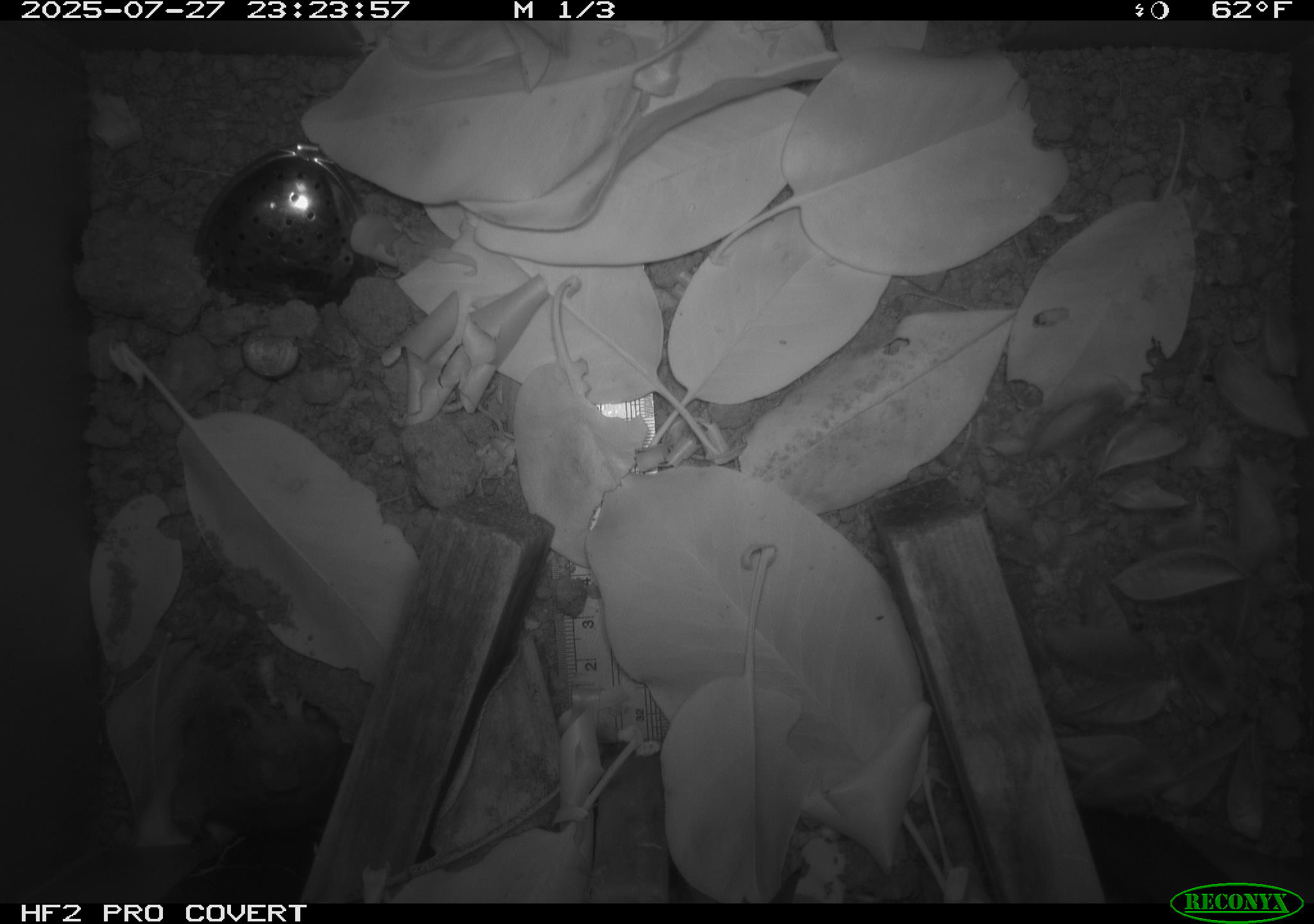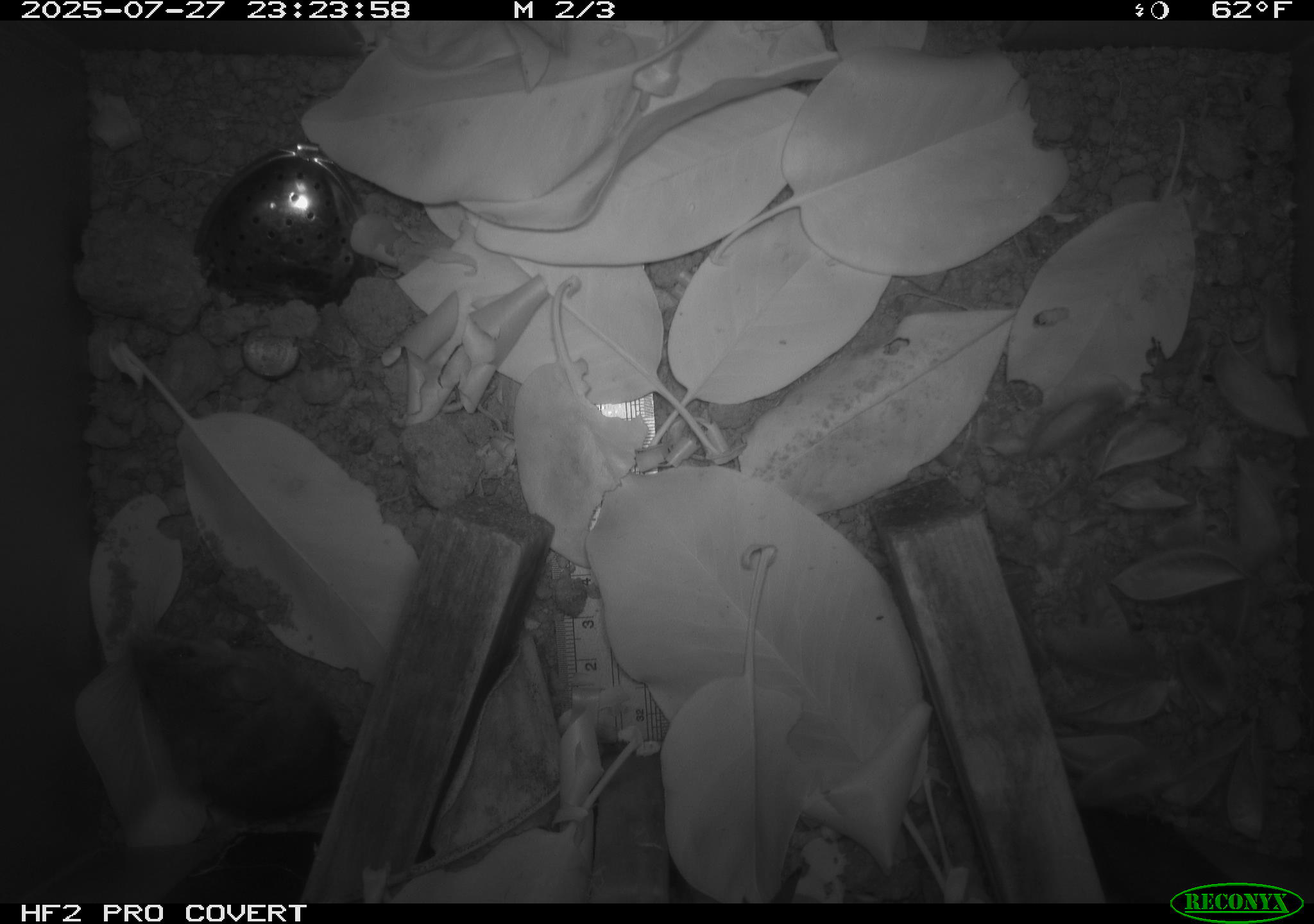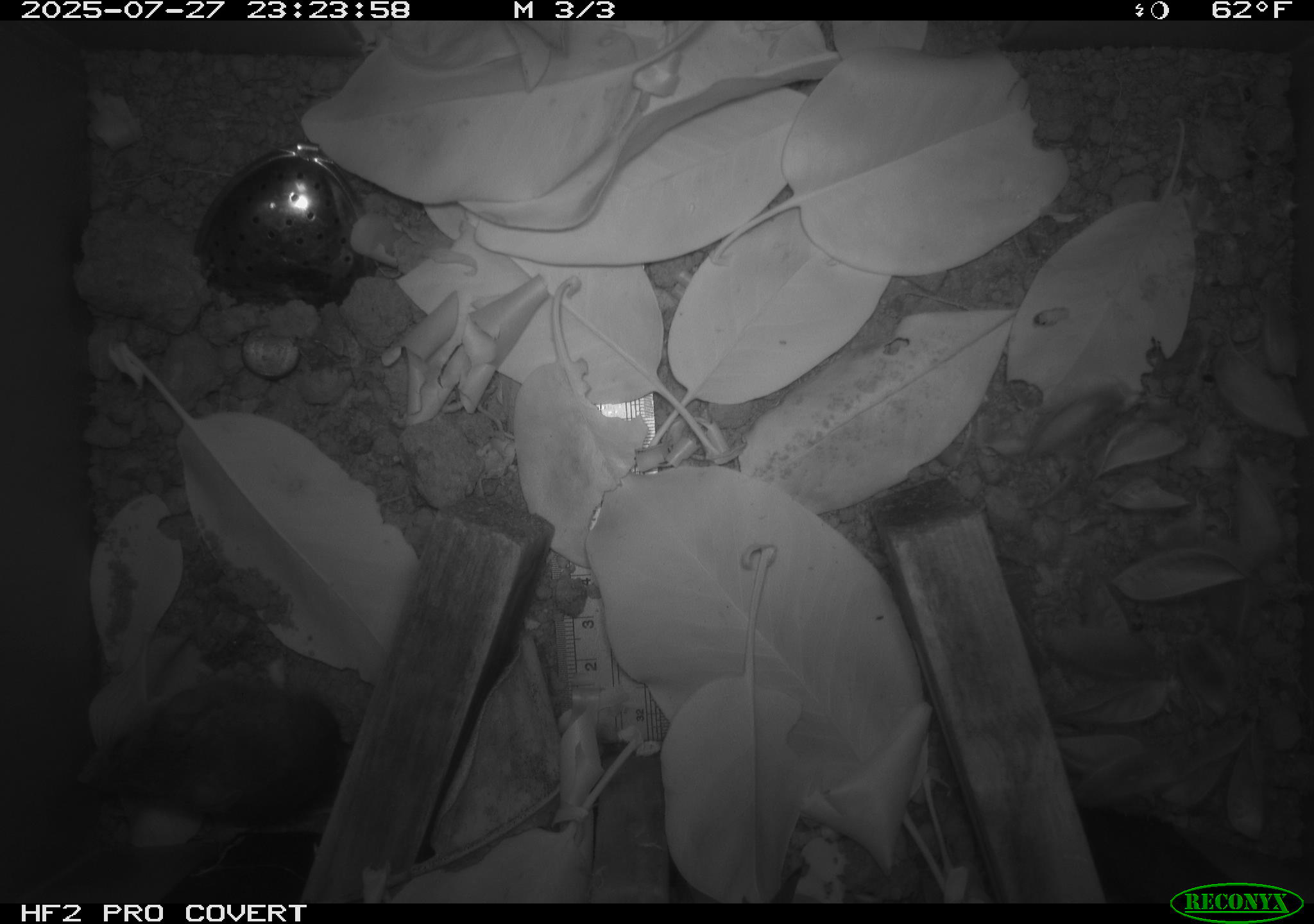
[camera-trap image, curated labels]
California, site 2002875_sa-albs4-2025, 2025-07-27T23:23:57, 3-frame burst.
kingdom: Animalia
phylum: Chordata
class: Mammalia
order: Rodentia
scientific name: Rodentia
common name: mouse species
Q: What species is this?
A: Mouse species (Rodentia).